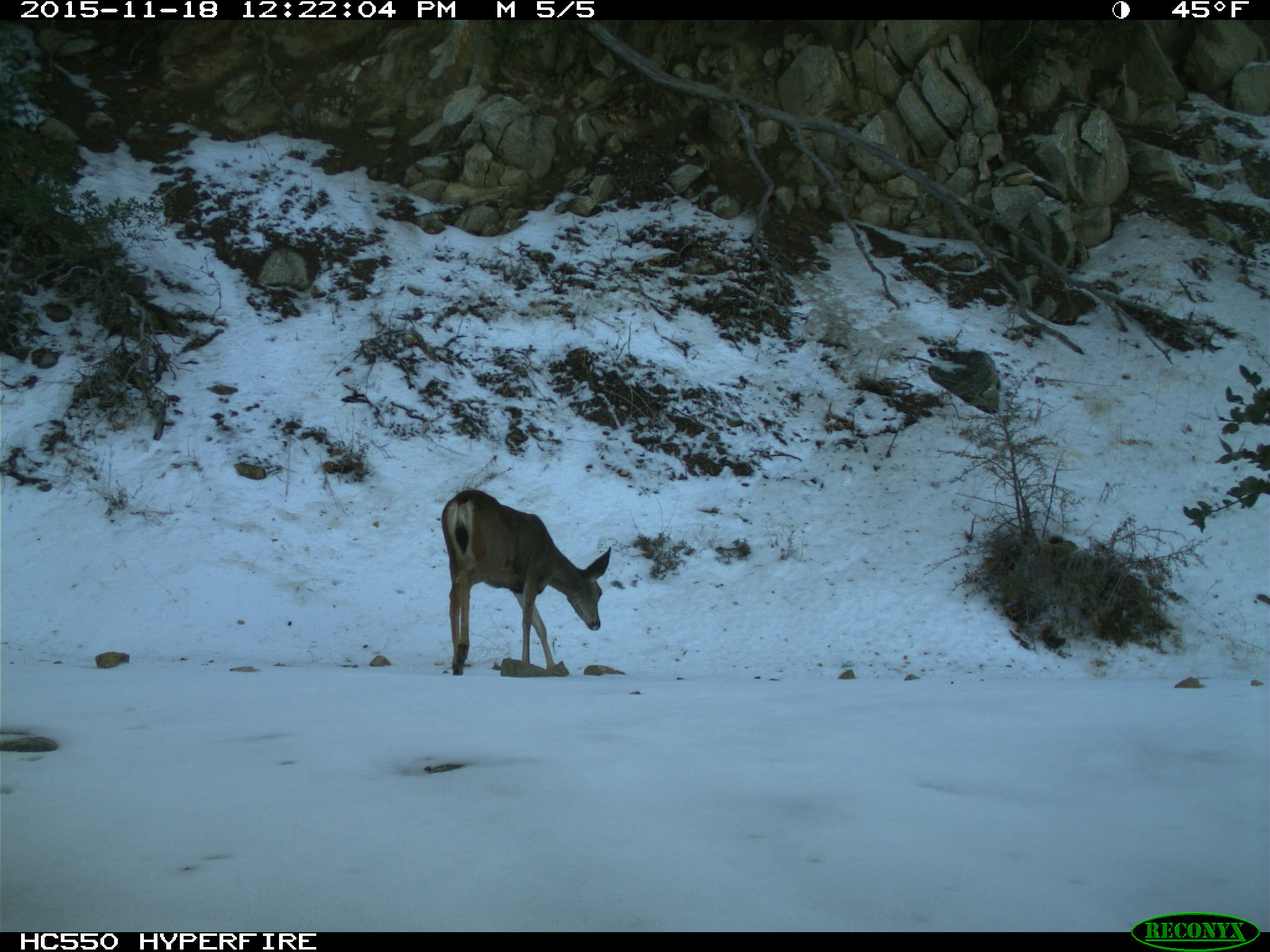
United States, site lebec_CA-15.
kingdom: Animalia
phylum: Chordata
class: Mammalia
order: Artiodactyla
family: Cervidae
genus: Odocoileus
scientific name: Odocoileus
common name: deer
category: unidentified deer